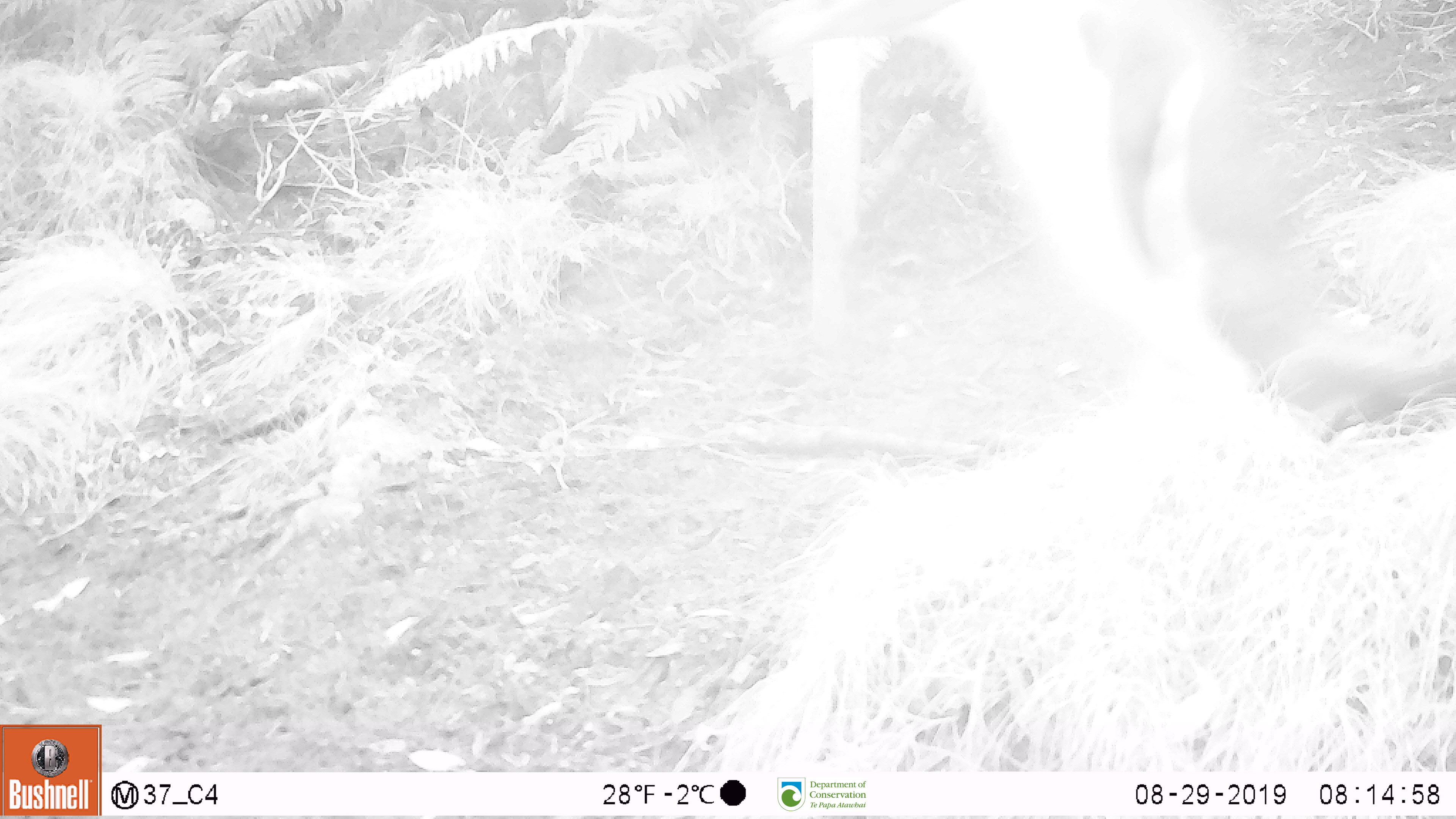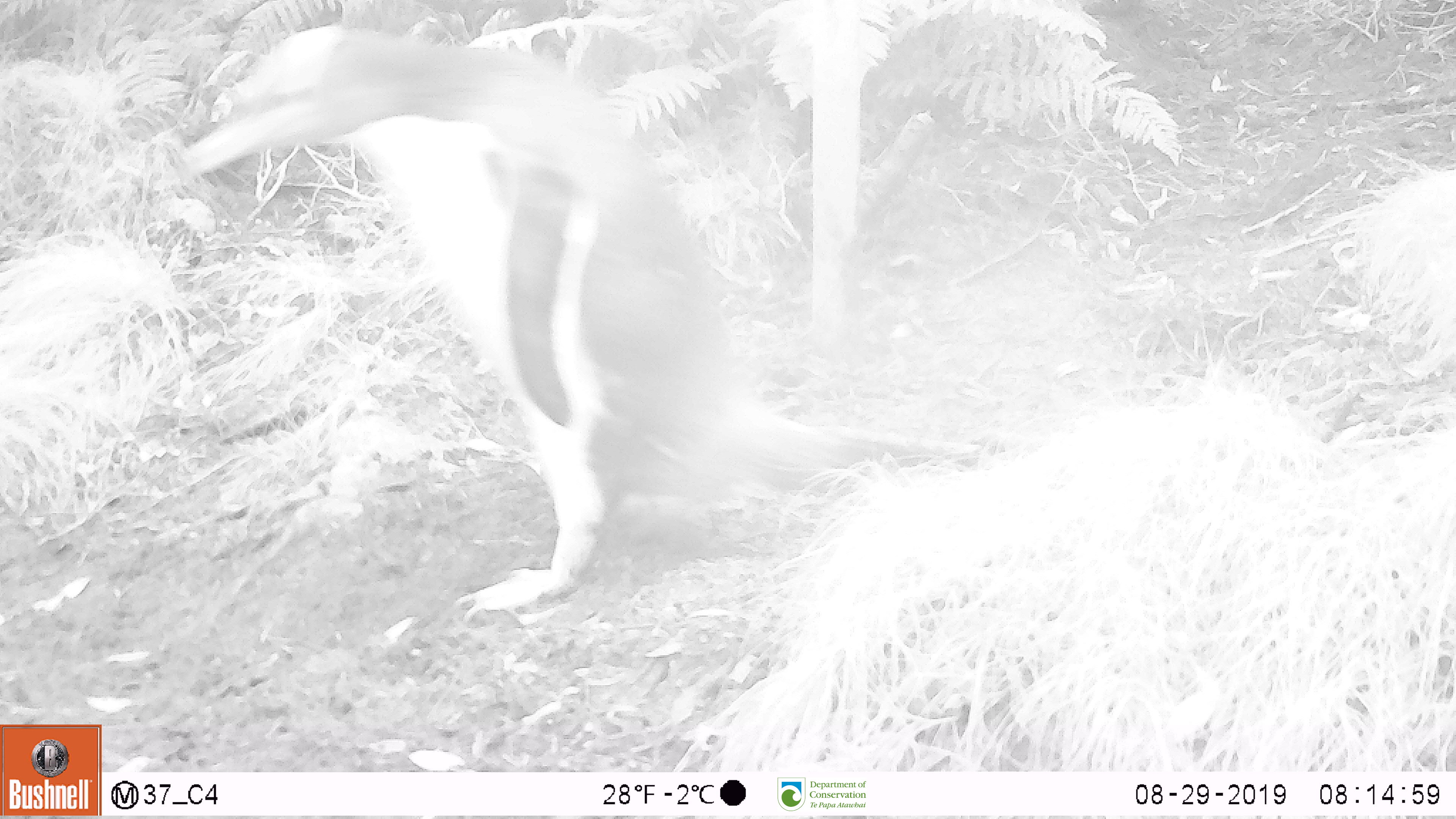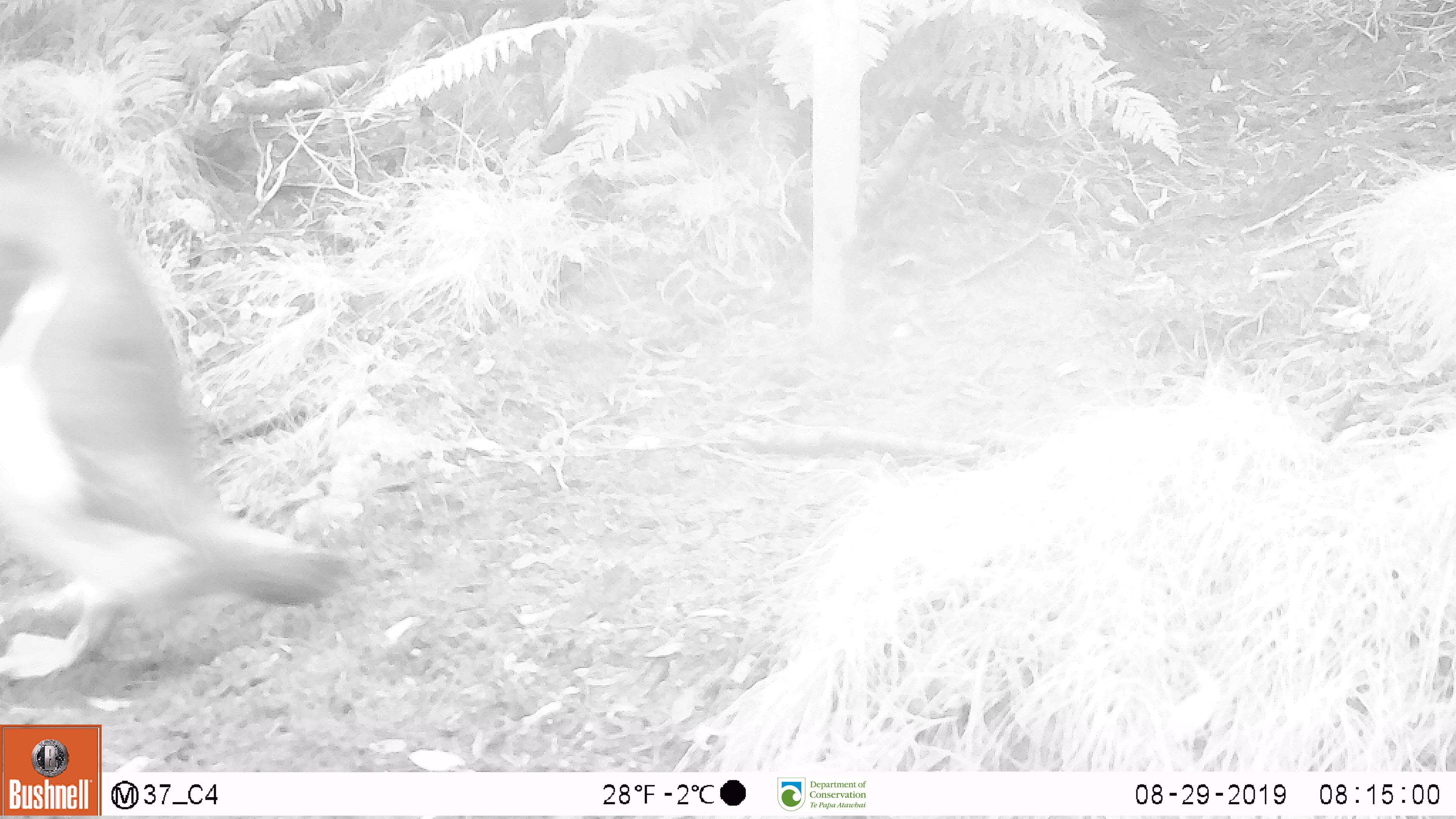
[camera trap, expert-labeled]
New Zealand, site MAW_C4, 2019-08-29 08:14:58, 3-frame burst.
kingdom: Animalia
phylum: Chordata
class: Aves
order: Sphenisciformes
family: Spheniscidae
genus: Megadyptes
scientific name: Megadyptes antipodes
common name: yellow-eyed penguin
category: yellow eyed penguin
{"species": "yellow eyed penguin (yellow-eyed penguin) (Megadyptes antipodes)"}